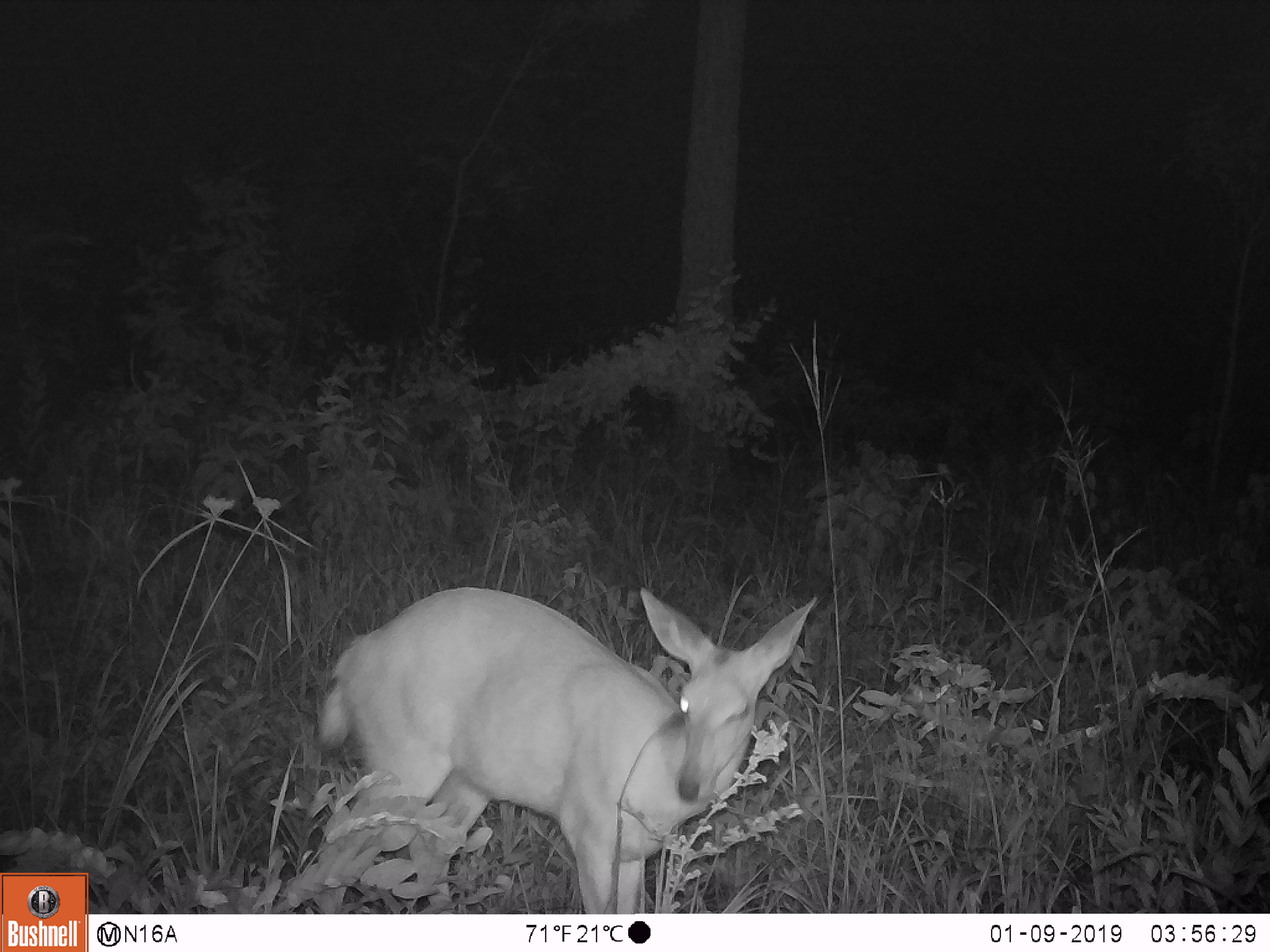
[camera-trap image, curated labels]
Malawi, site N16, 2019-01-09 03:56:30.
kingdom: Animalia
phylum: Chordata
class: Mammalia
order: Artiodactyla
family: Bovidae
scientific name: Antilopinae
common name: small antelope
Small antelope (Antilopinae), count 1.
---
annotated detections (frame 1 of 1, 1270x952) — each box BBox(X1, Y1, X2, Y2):
small antelope: BBox(299, 561, 818, 911)